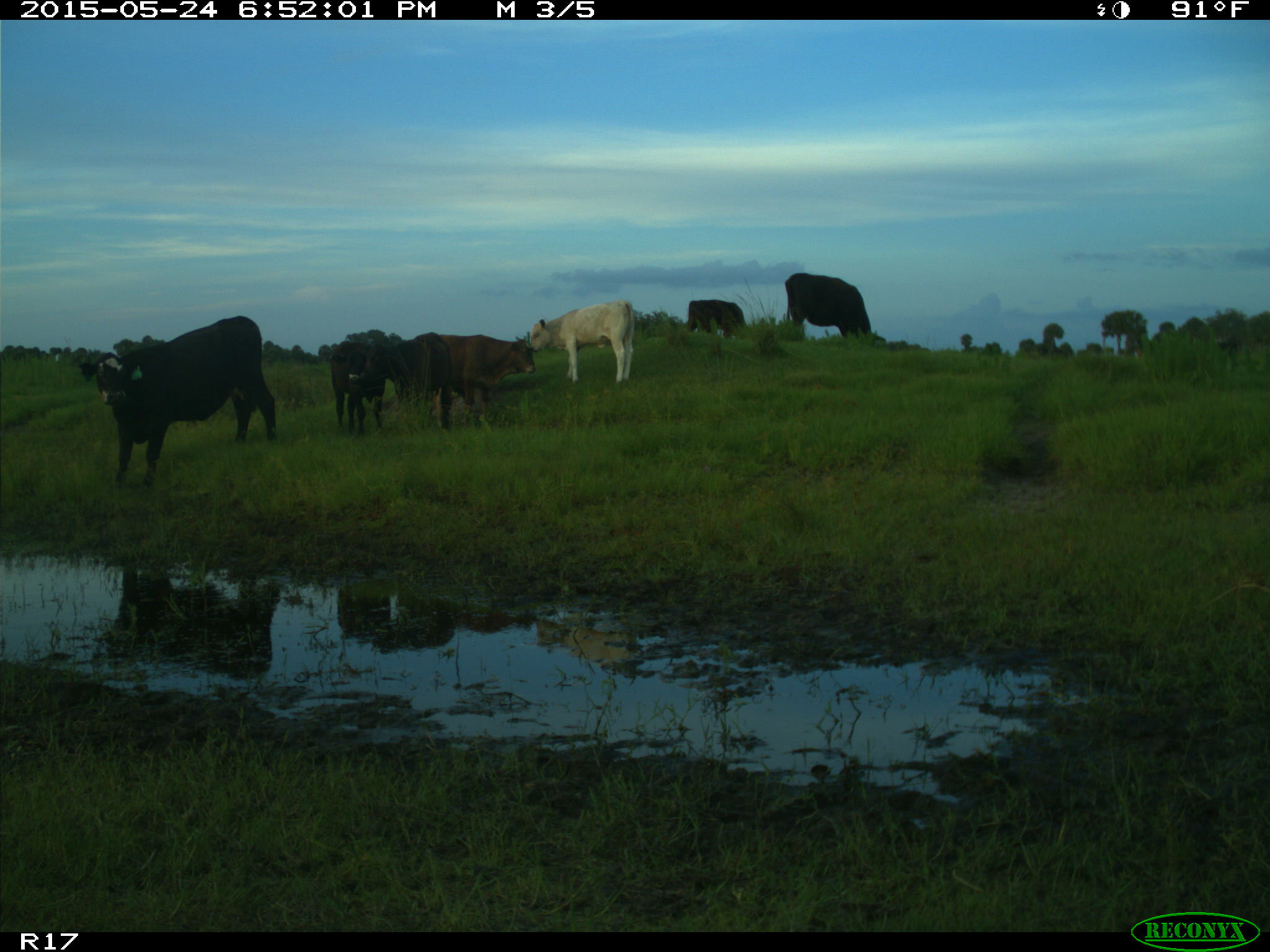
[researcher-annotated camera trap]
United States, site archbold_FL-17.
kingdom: Animalia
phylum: Chordata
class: Mammalia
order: Artiodactyla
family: Bovidae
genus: Bos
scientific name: Bos taurus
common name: domestic cow